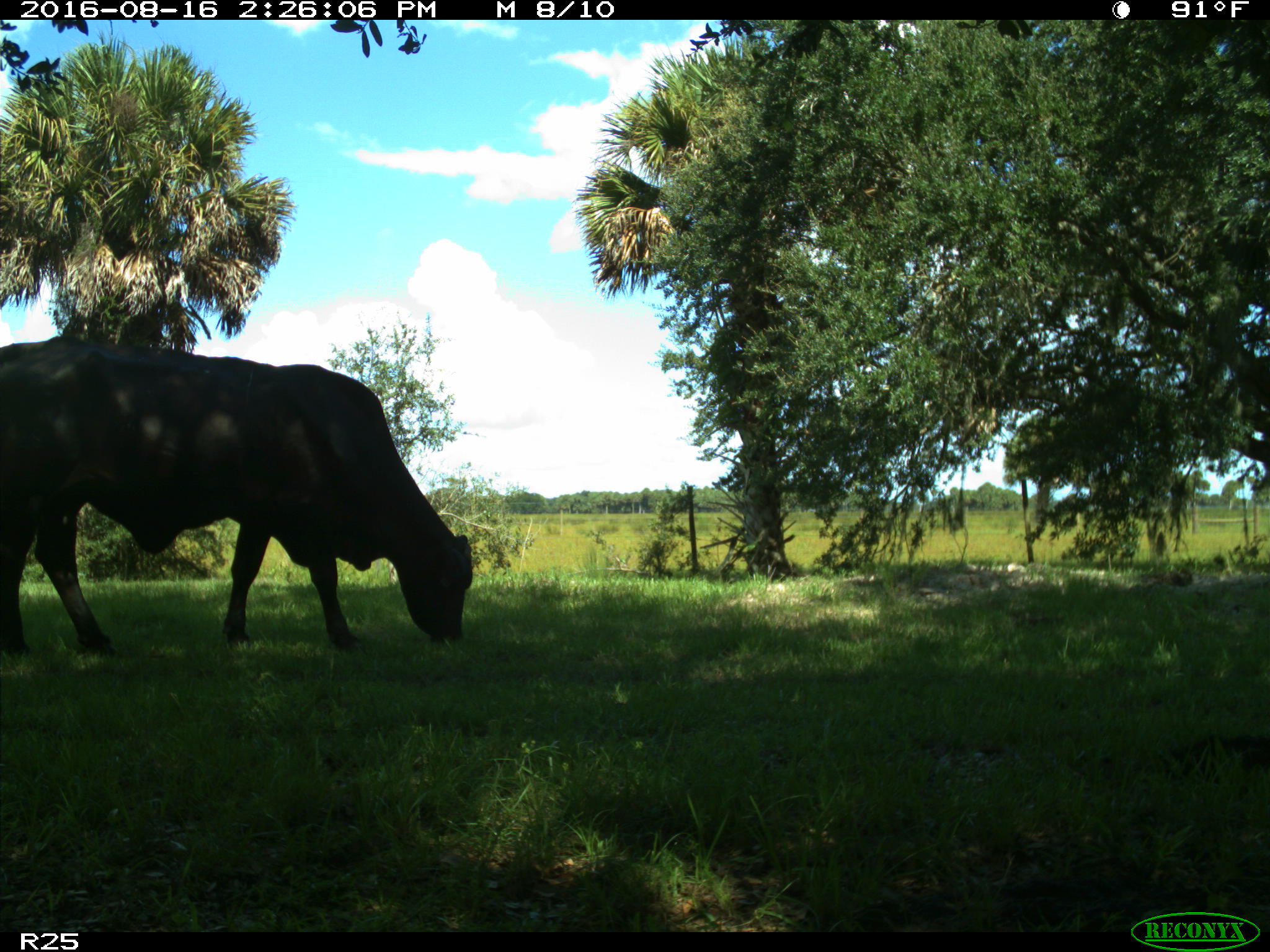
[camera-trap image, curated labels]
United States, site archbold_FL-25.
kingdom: Animalia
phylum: Chordata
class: Mammalia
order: Artiodactyla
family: Bovidae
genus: Bos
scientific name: Bos taurus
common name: domestic cow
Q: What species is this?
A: Bos taurus (domestic cow).